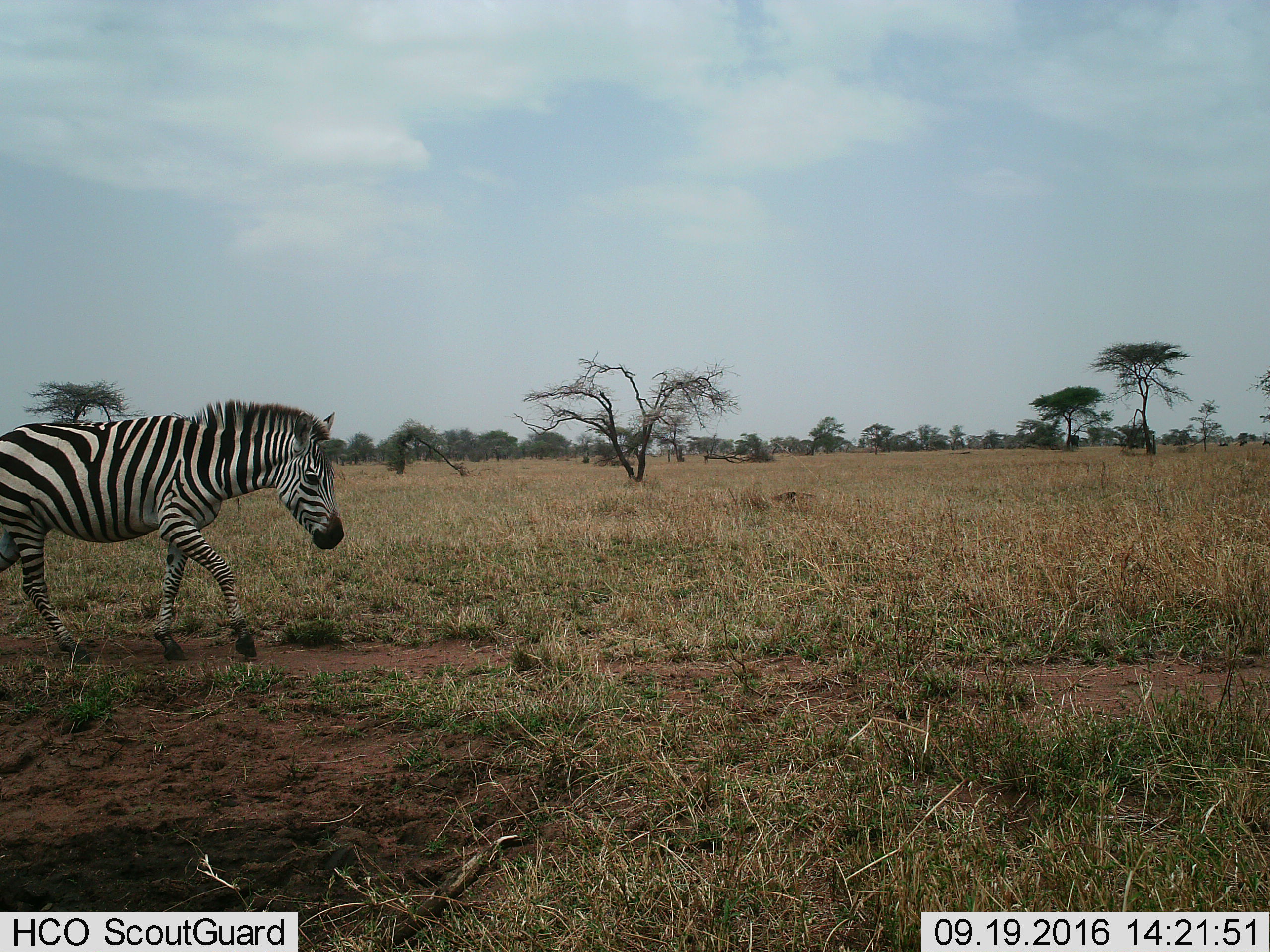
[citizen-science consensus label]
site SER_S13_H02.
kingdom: Animalia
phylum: Chordata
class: Mammalia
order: Perissodactyla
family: Equidae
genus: Equus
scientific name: Equus quagga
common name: plains zebra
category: zebraplains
Zebraplains (plains zebra) (Equus quagga), count 1. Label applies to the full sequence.